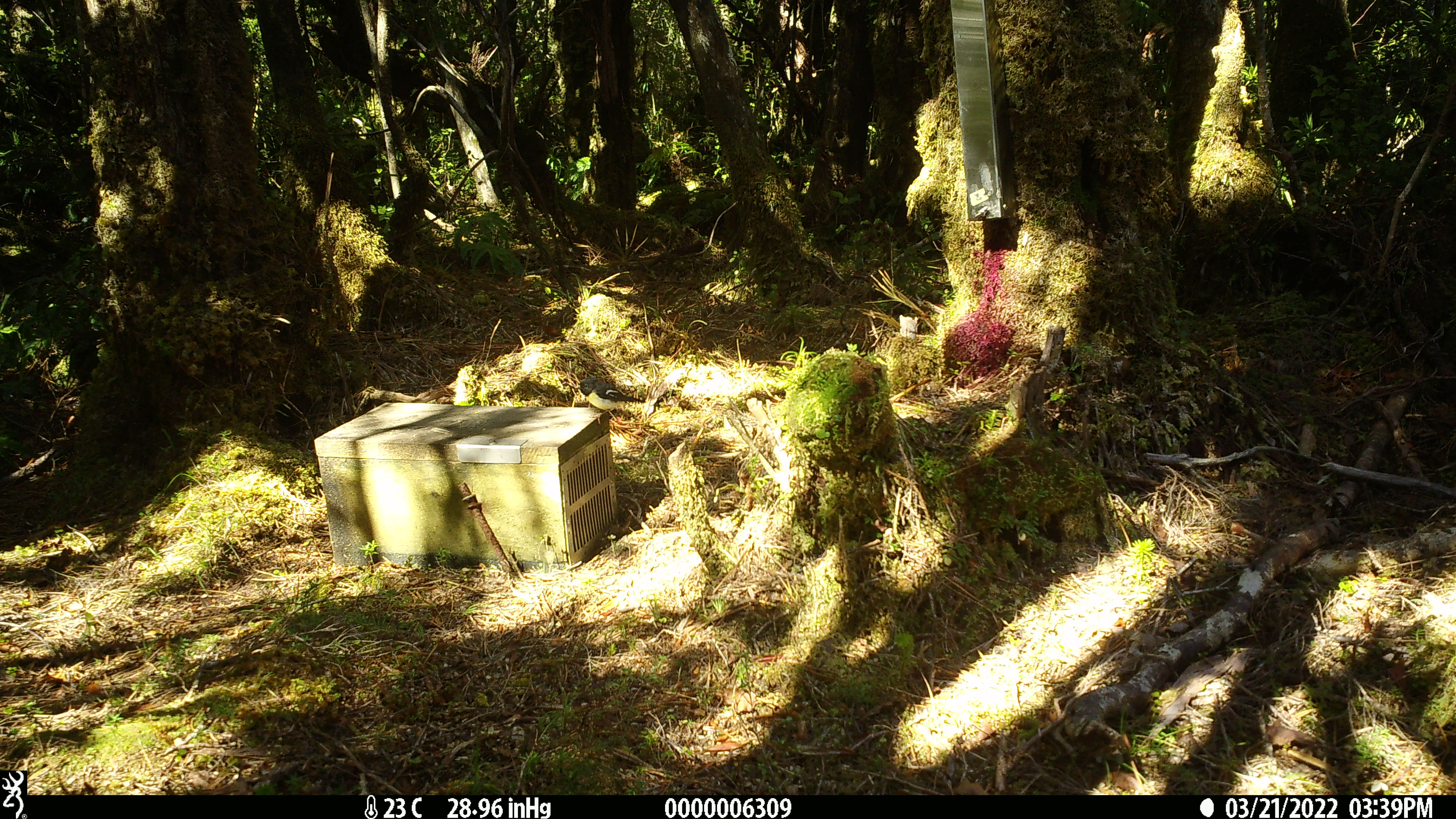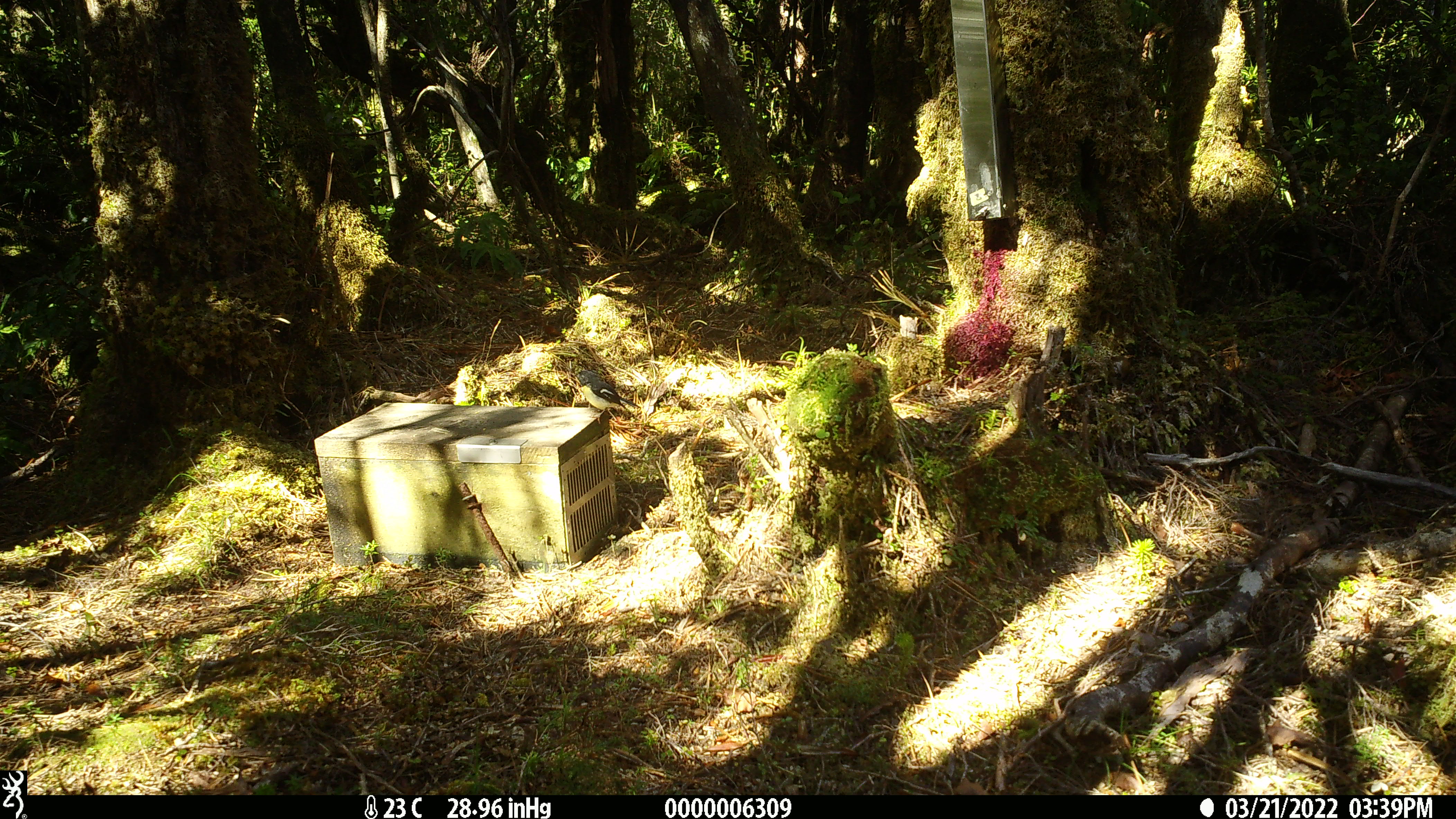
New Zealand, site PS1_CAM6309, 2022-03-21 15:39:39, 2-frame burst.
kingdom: Animalia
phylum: Chordata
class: Aves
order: Passeriformes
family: Petroicidae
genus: Petroica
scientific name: Petroica macrocephala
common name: tomtit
Tomtit (Petroica macrocephala).